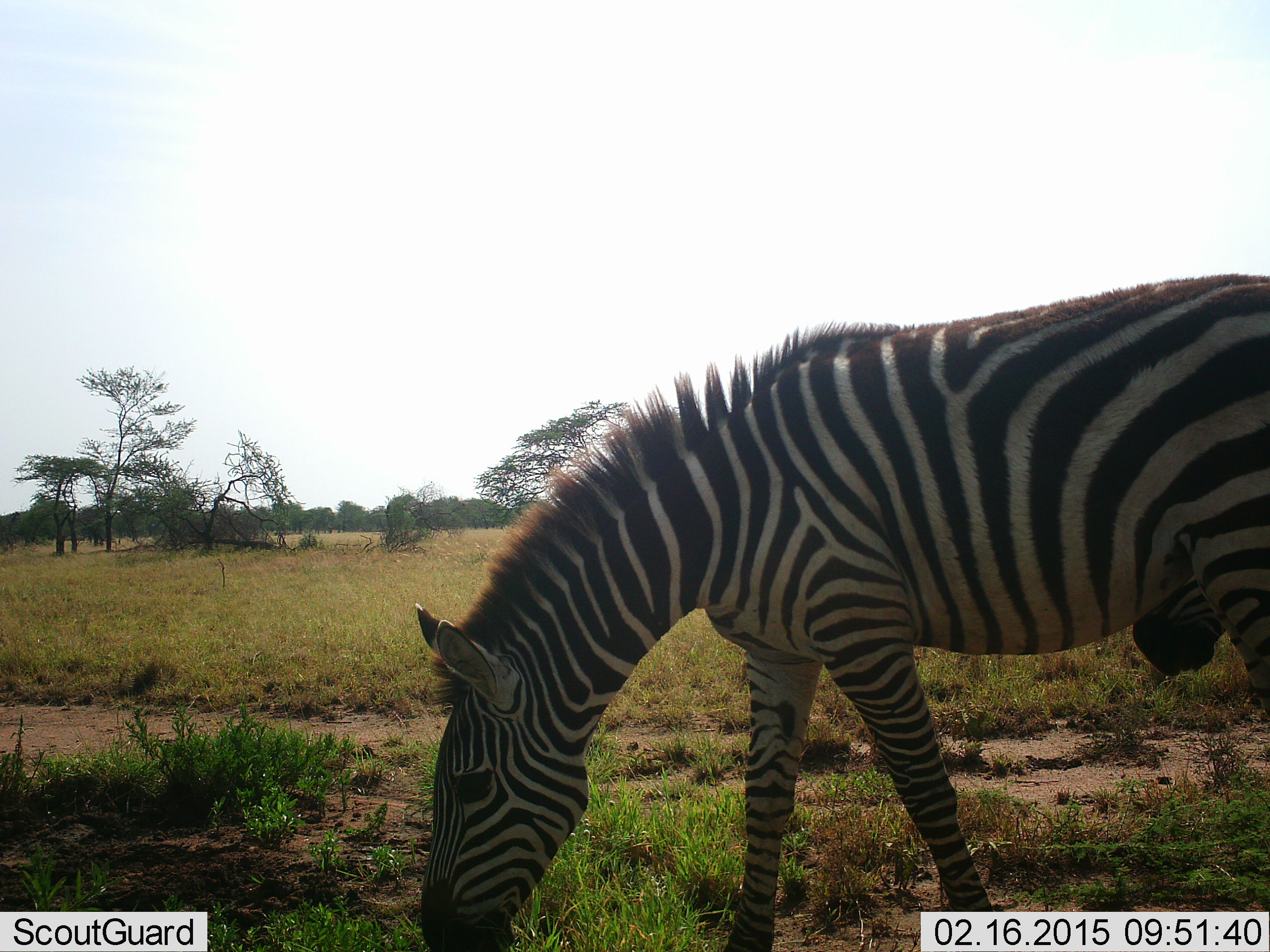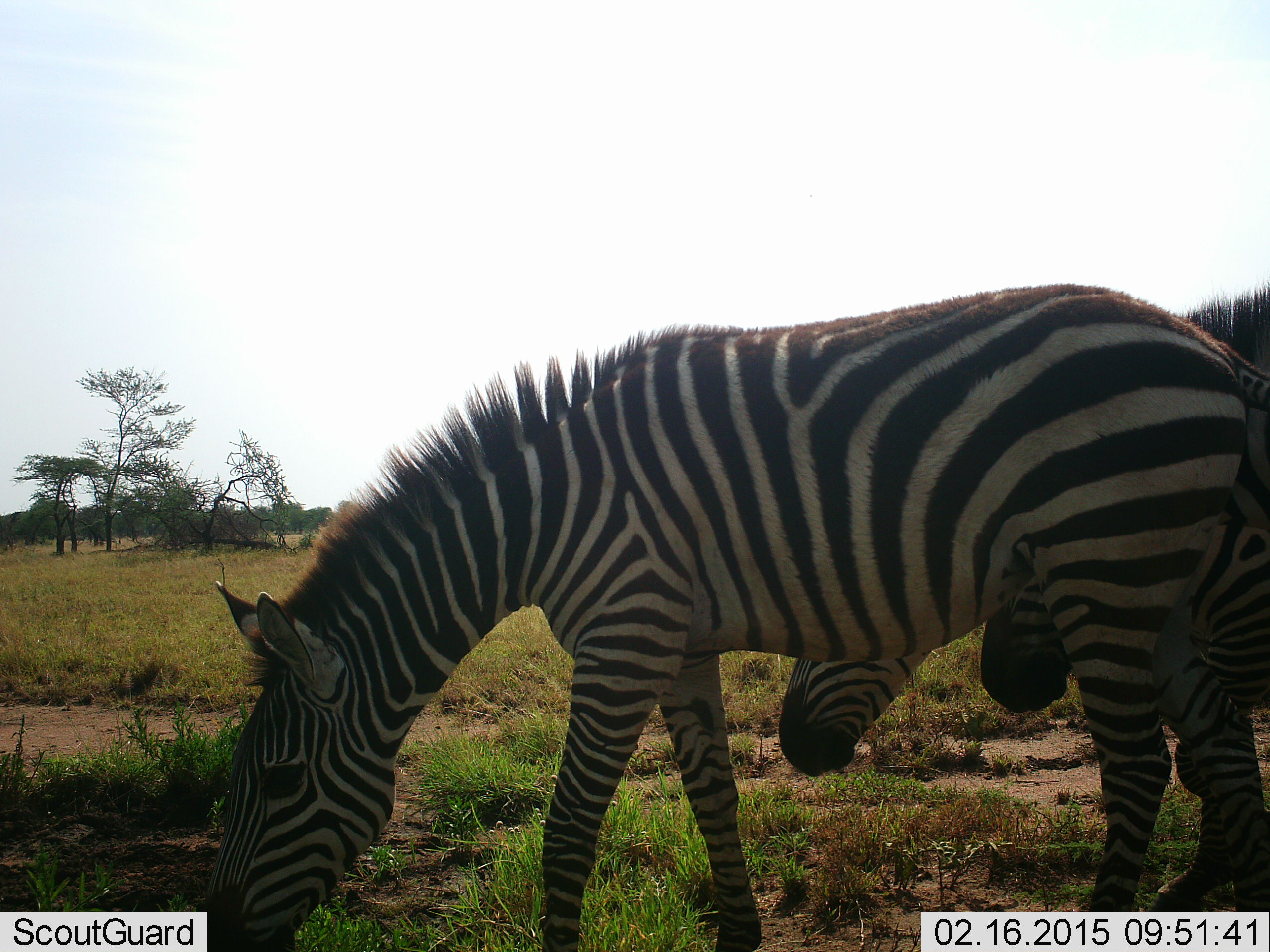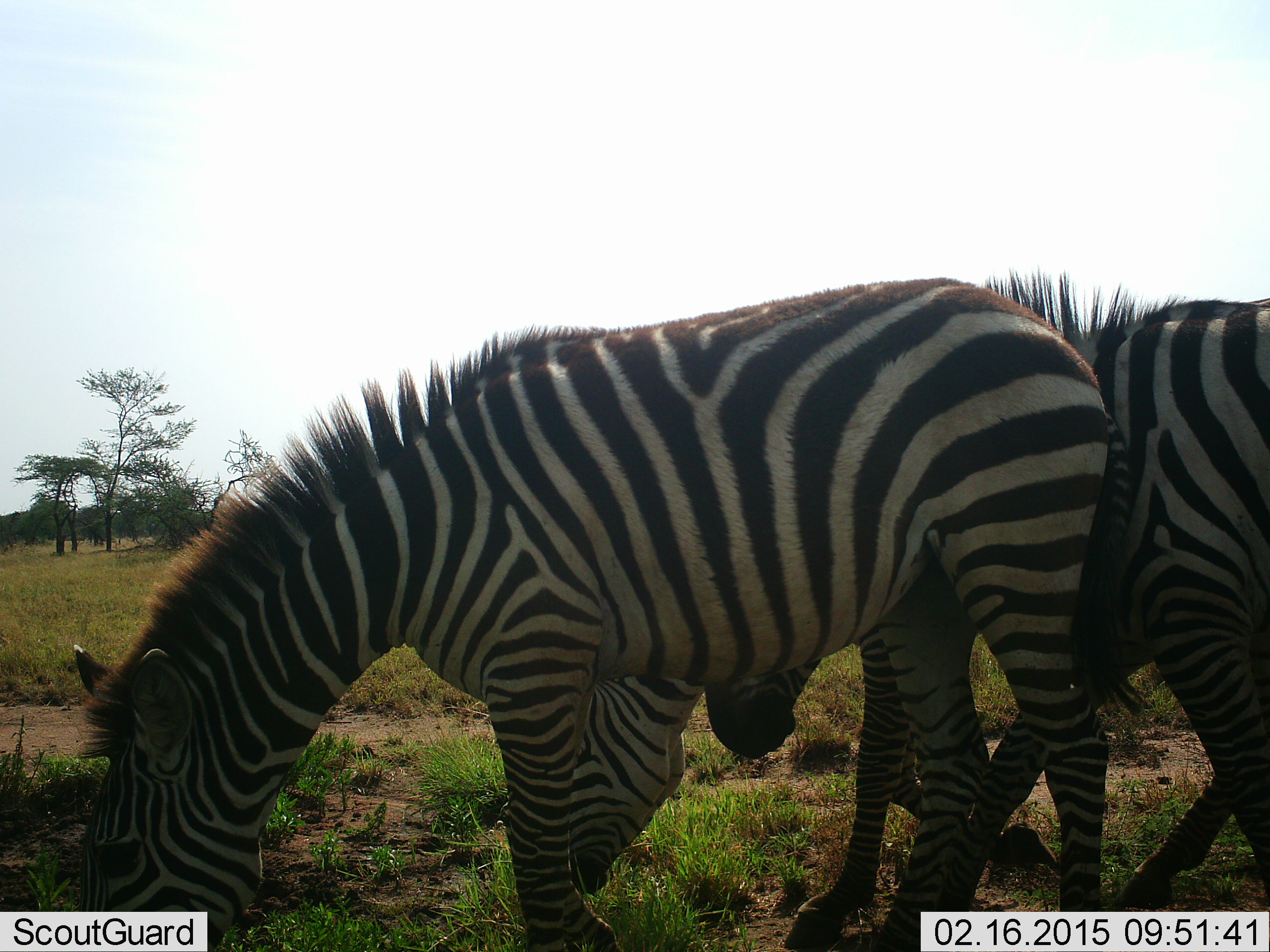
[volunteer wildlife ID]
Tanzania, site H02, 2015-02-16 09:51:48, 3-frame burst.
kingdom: Animalia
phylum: Chordata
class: Mammalia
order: Perissodactyla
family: Equidae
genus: Equus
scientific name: Equus quagga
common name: plains zebra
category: zebra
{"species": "zebra (plains zebra) (Equus quagga)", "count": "3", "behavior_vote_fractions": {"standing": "20%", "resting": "0%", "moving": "70%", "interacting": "0%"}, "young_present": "0%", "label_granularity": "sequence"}